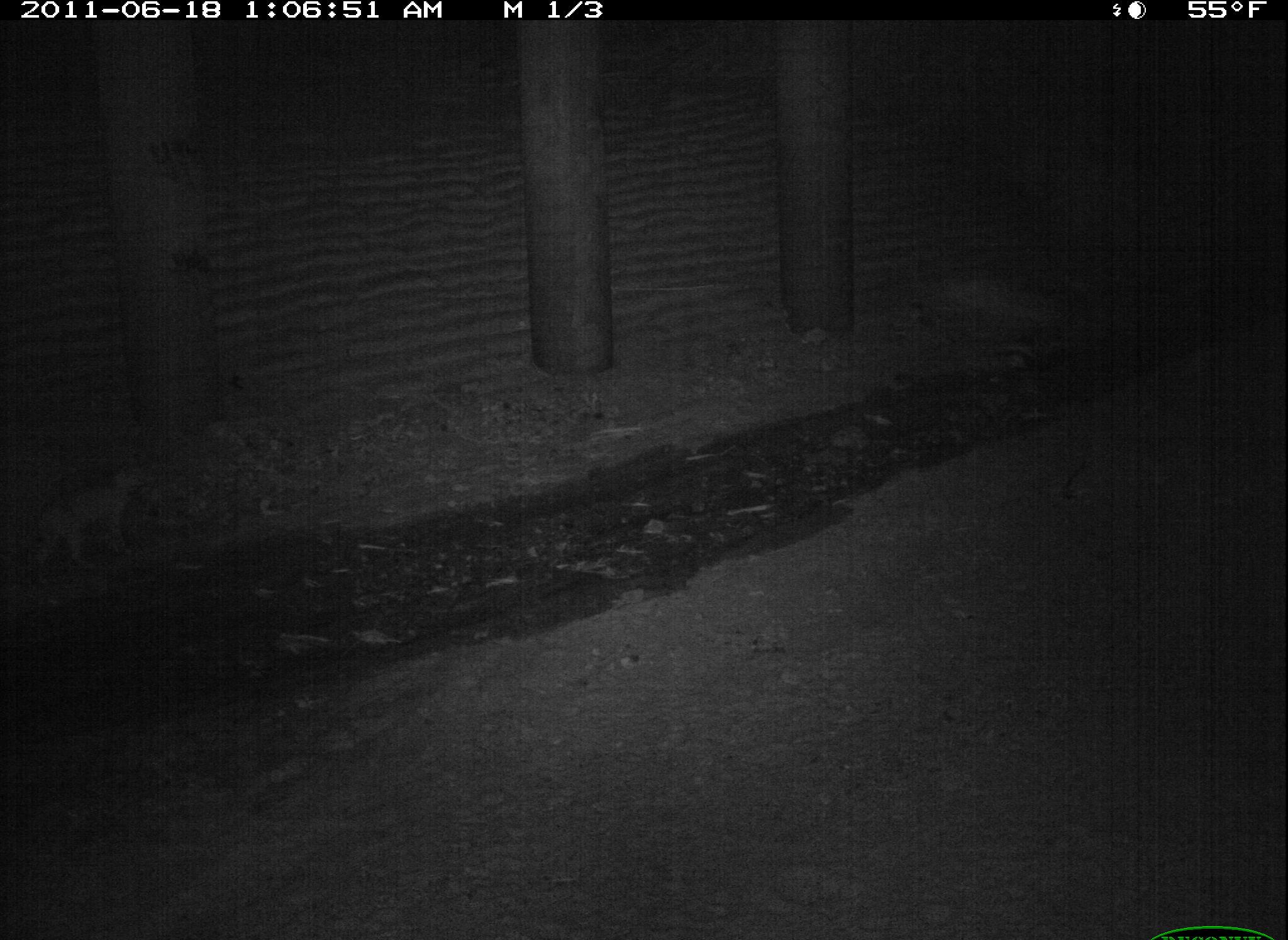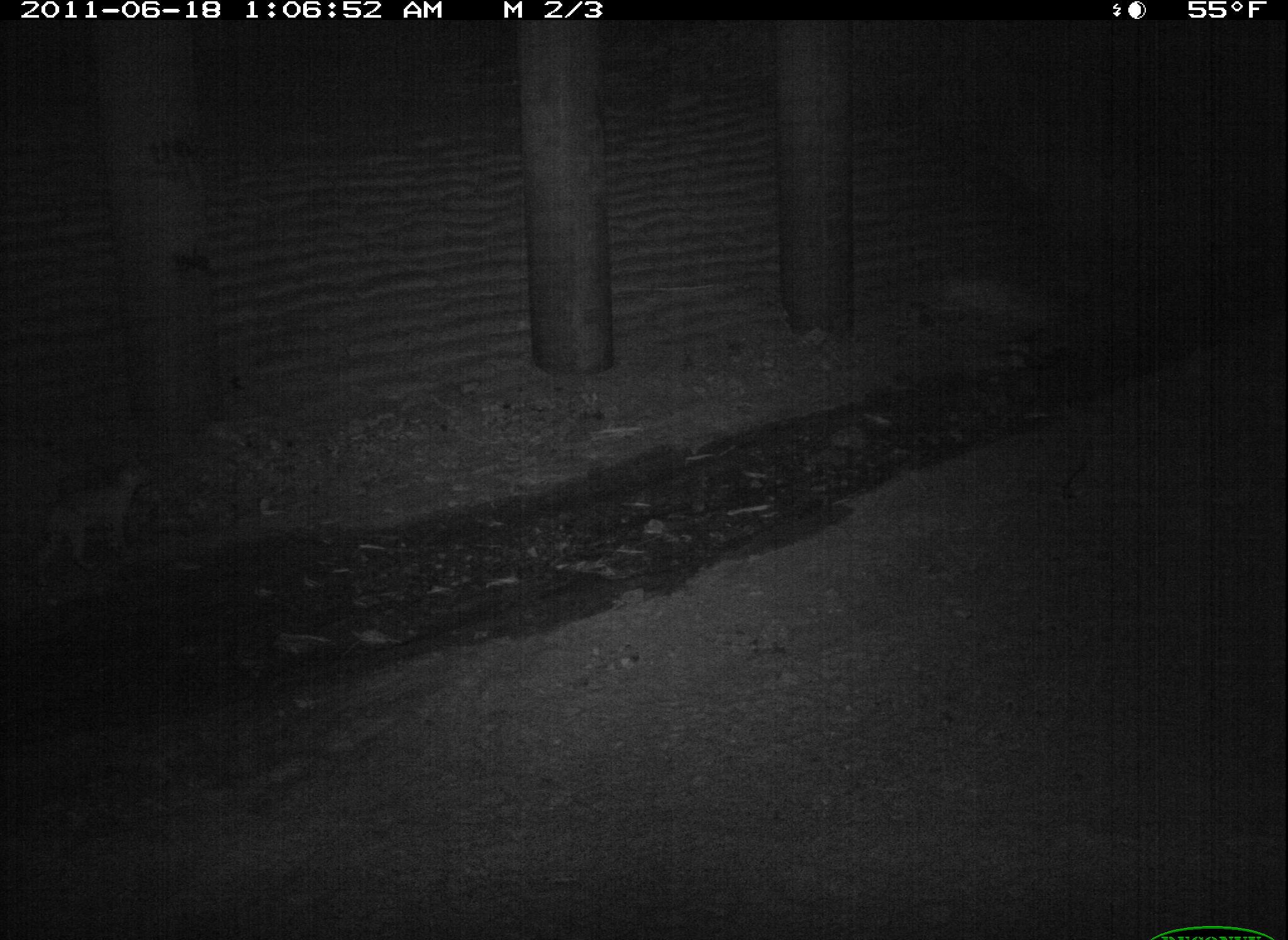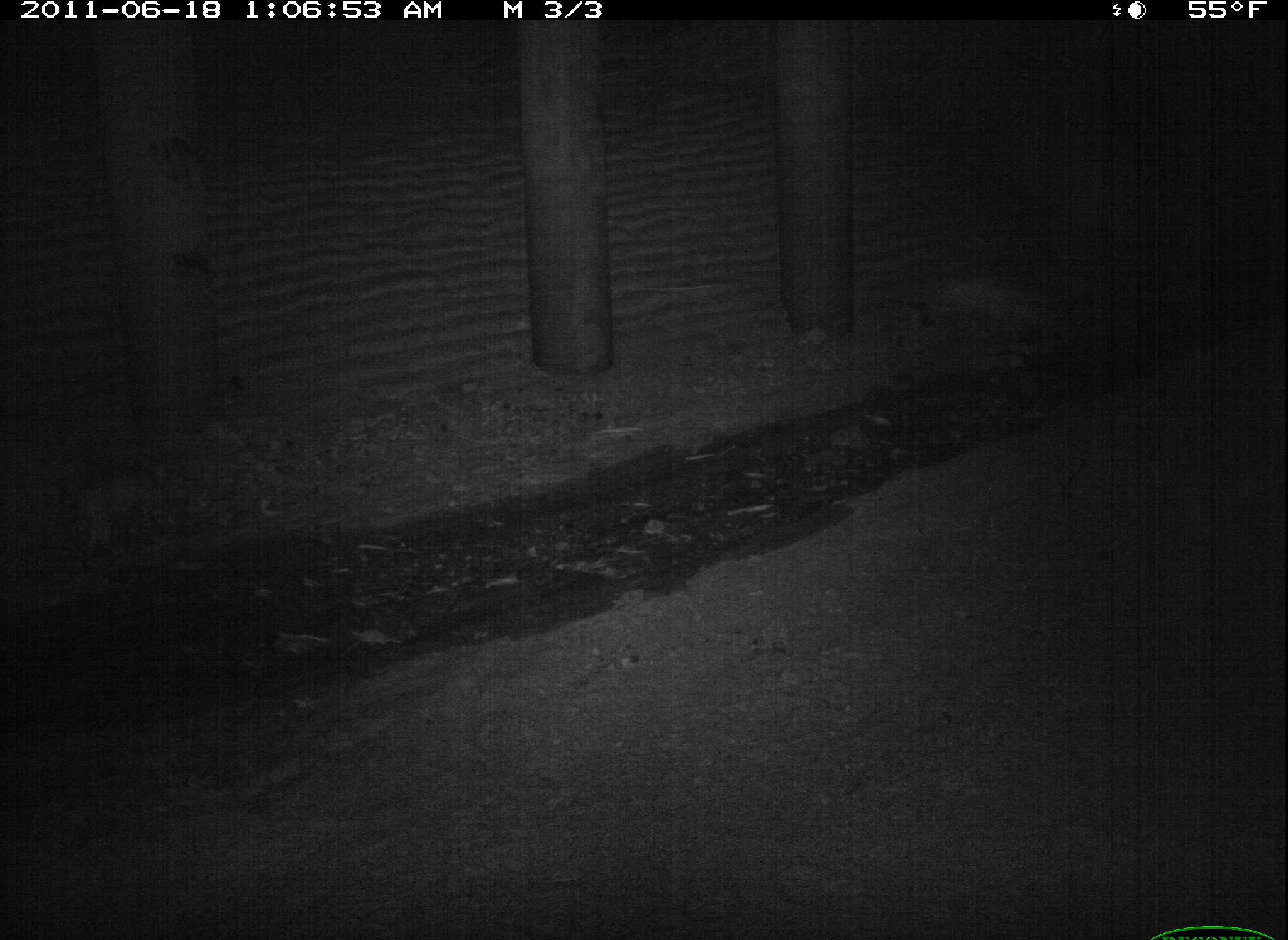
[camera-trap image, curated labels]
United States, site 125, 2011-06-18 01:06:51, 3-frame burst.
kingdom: Animalia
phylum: Chordata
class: Mammalia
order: Carnivora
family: Felidae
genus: Lynx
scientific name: Lynx rufus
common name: bobcat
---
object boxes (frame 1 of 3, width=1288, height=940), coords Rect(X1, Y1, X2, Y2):
bobcat: Rect(23, 446, 149, 583)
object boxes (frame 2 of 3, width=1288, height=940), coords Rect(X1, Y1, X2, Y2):
bobcat: Rect(21, 452, 156, 580)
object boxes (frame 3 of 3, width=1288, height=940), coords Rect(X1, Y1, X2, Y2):
bobcat: Rect(62, 451, 182, 566)